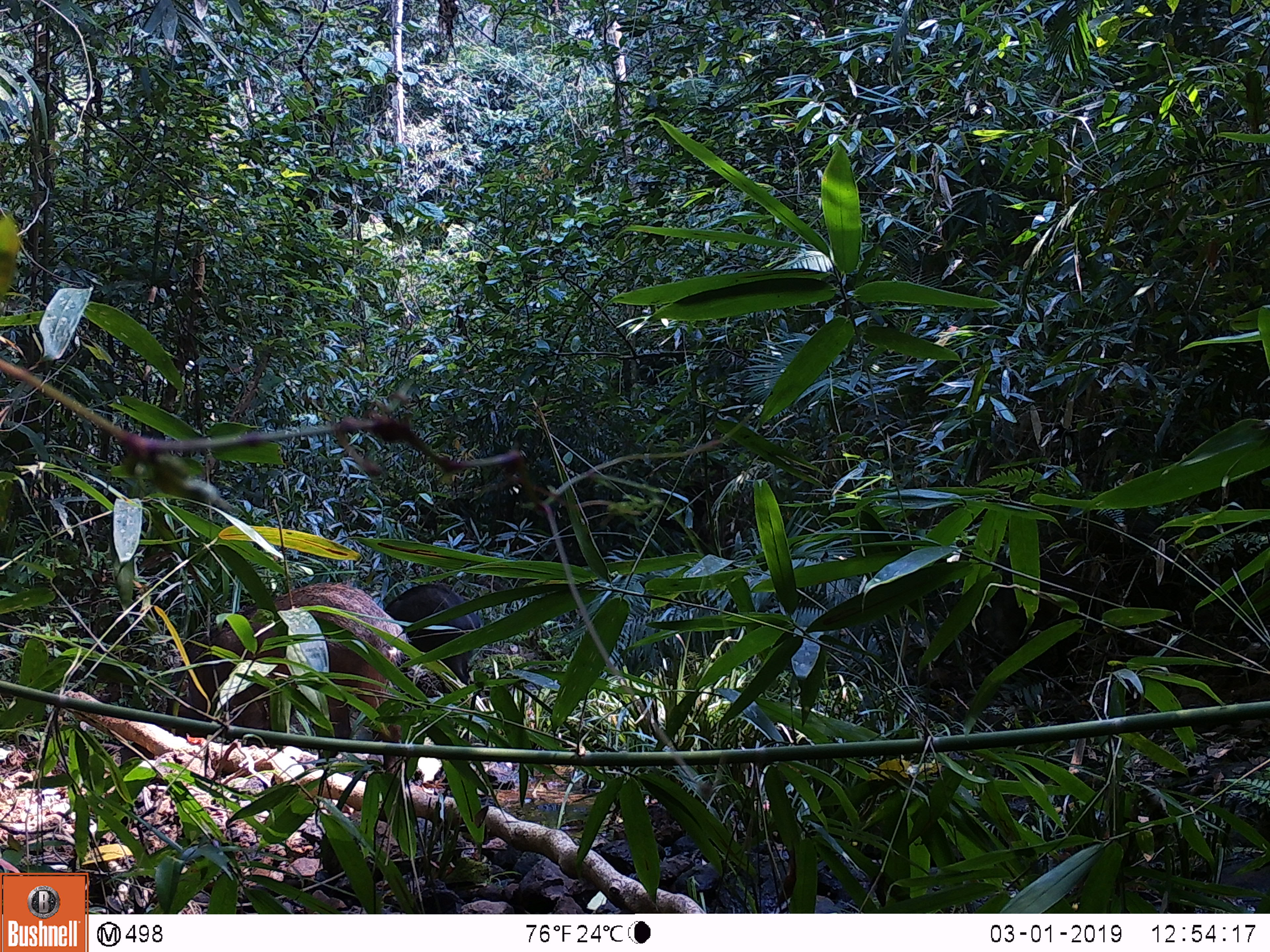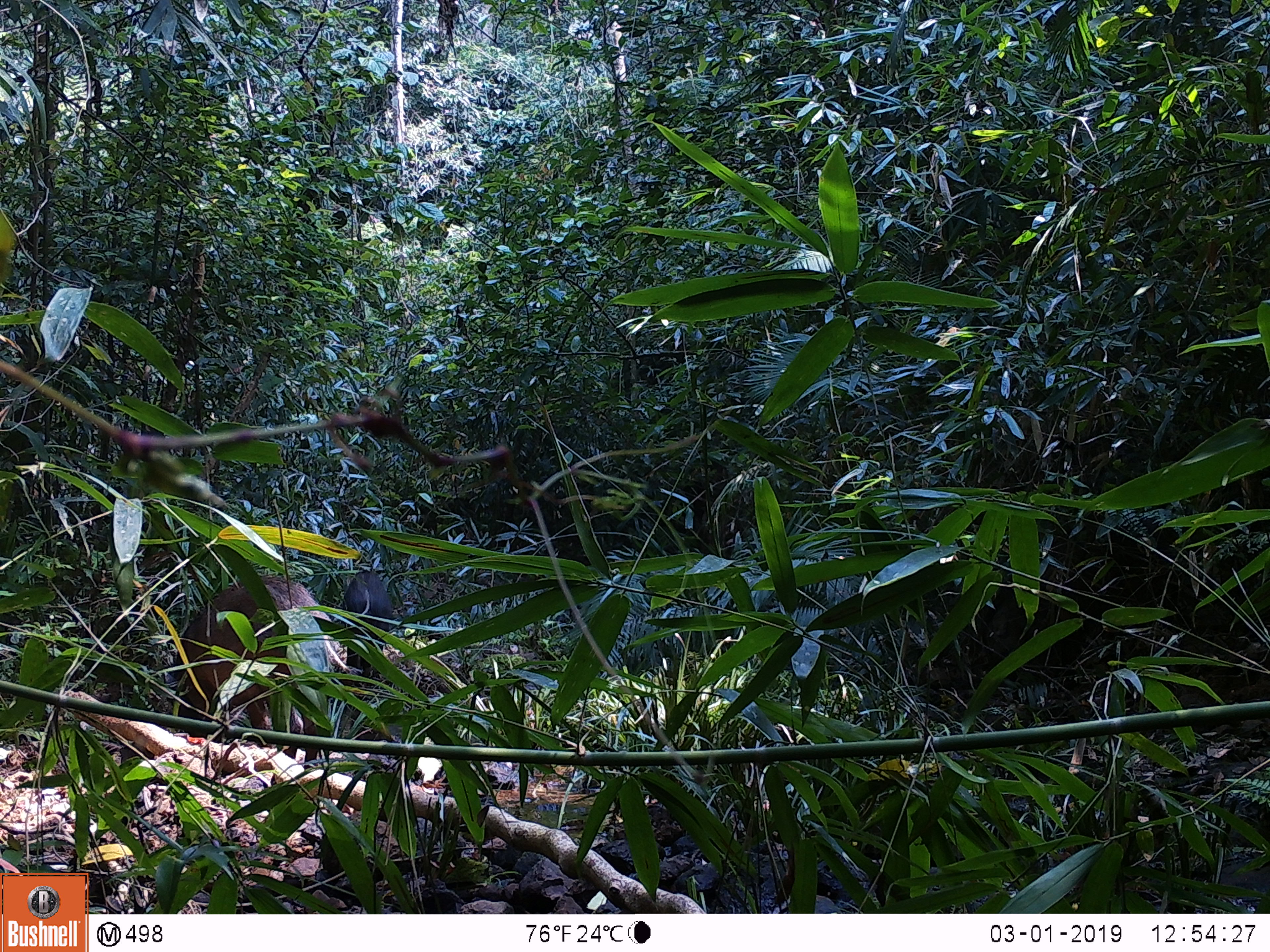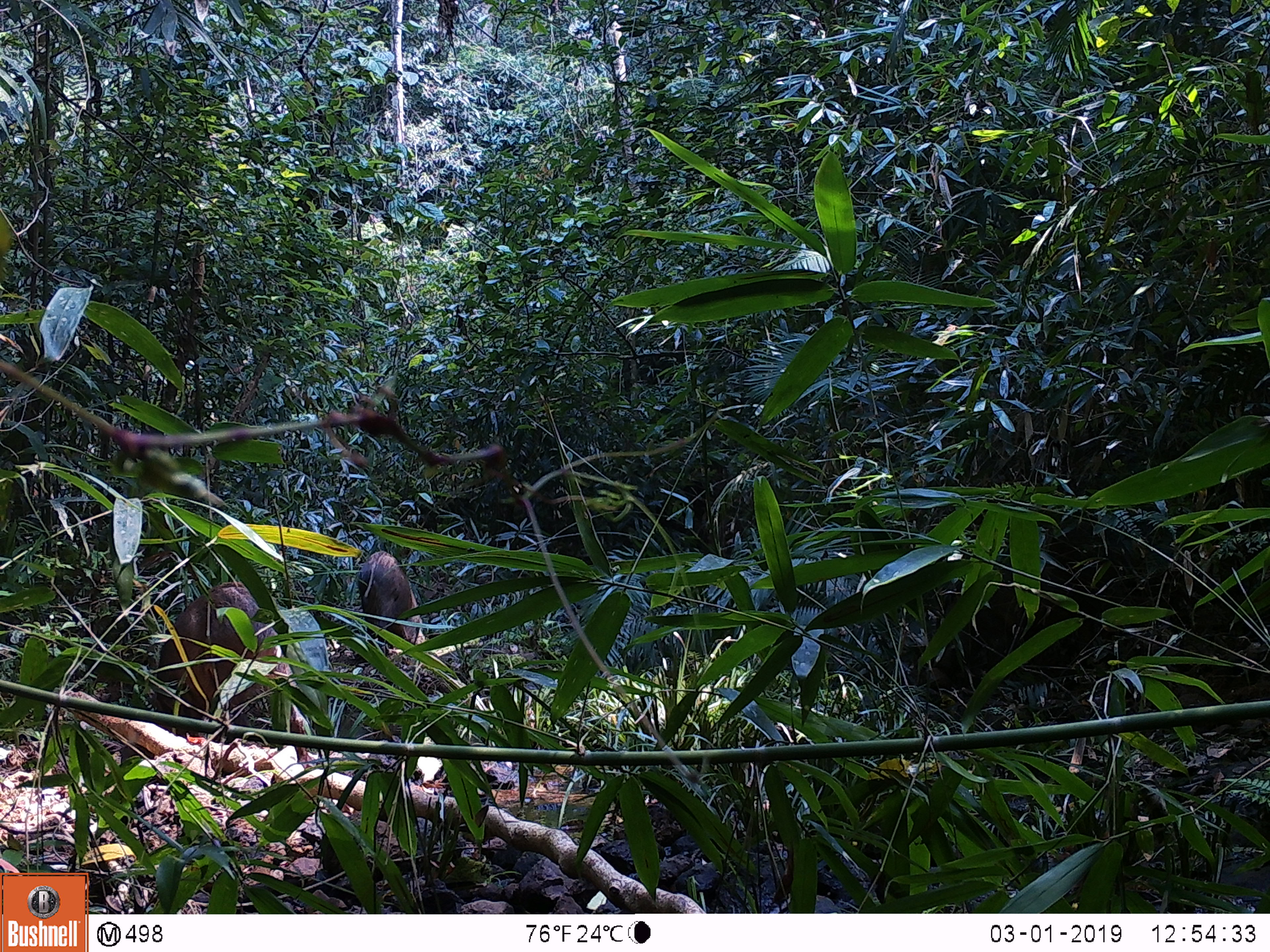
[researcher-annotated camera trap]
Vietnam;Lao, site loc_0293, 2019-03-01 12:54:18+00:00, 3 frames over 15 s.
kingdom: Animalia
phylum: Chordata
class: Mammalia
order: Artiodactyla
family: Suidae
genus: Sus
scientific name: Sus scrofa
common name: eurasian wild pig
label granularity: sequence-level